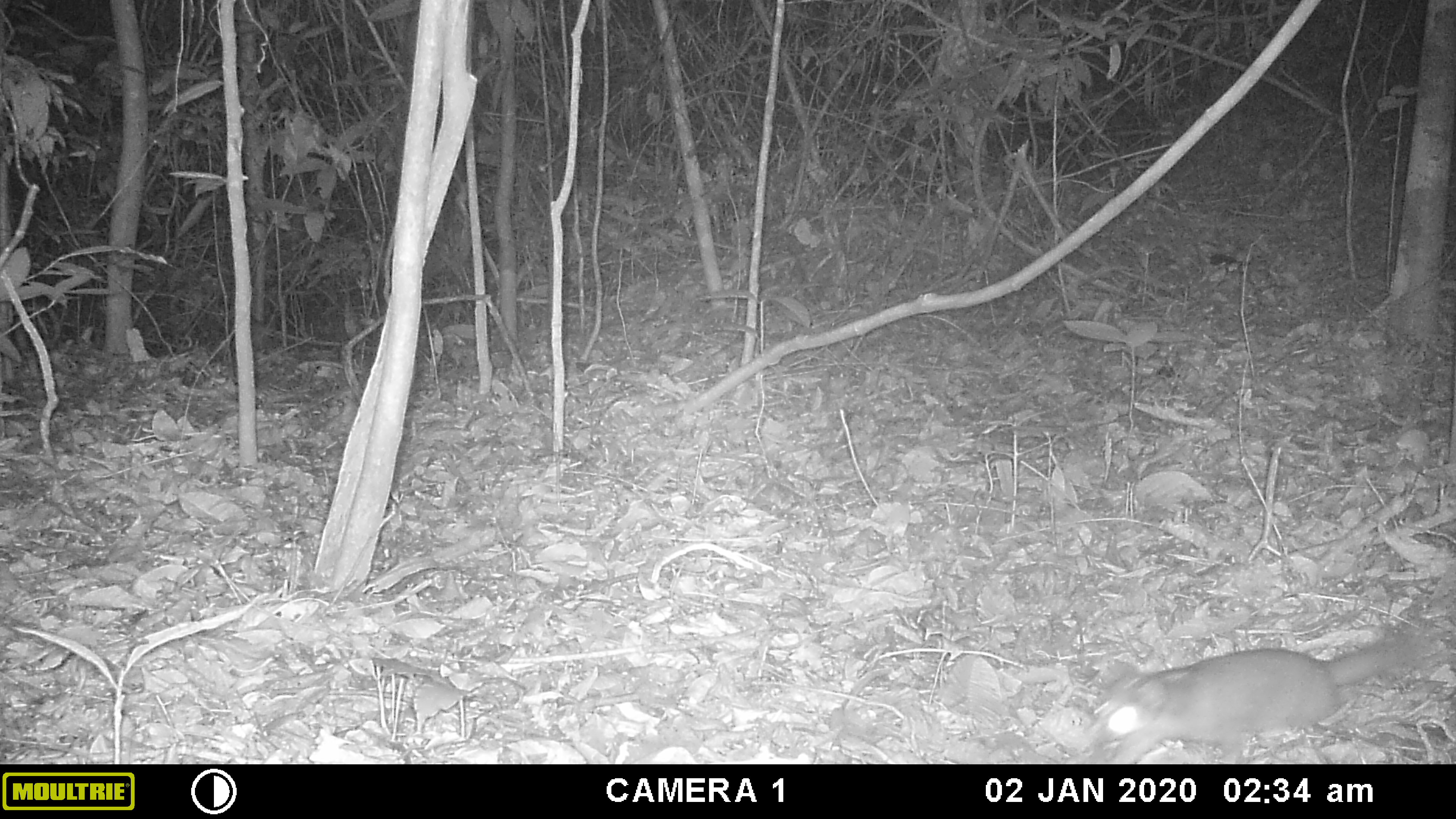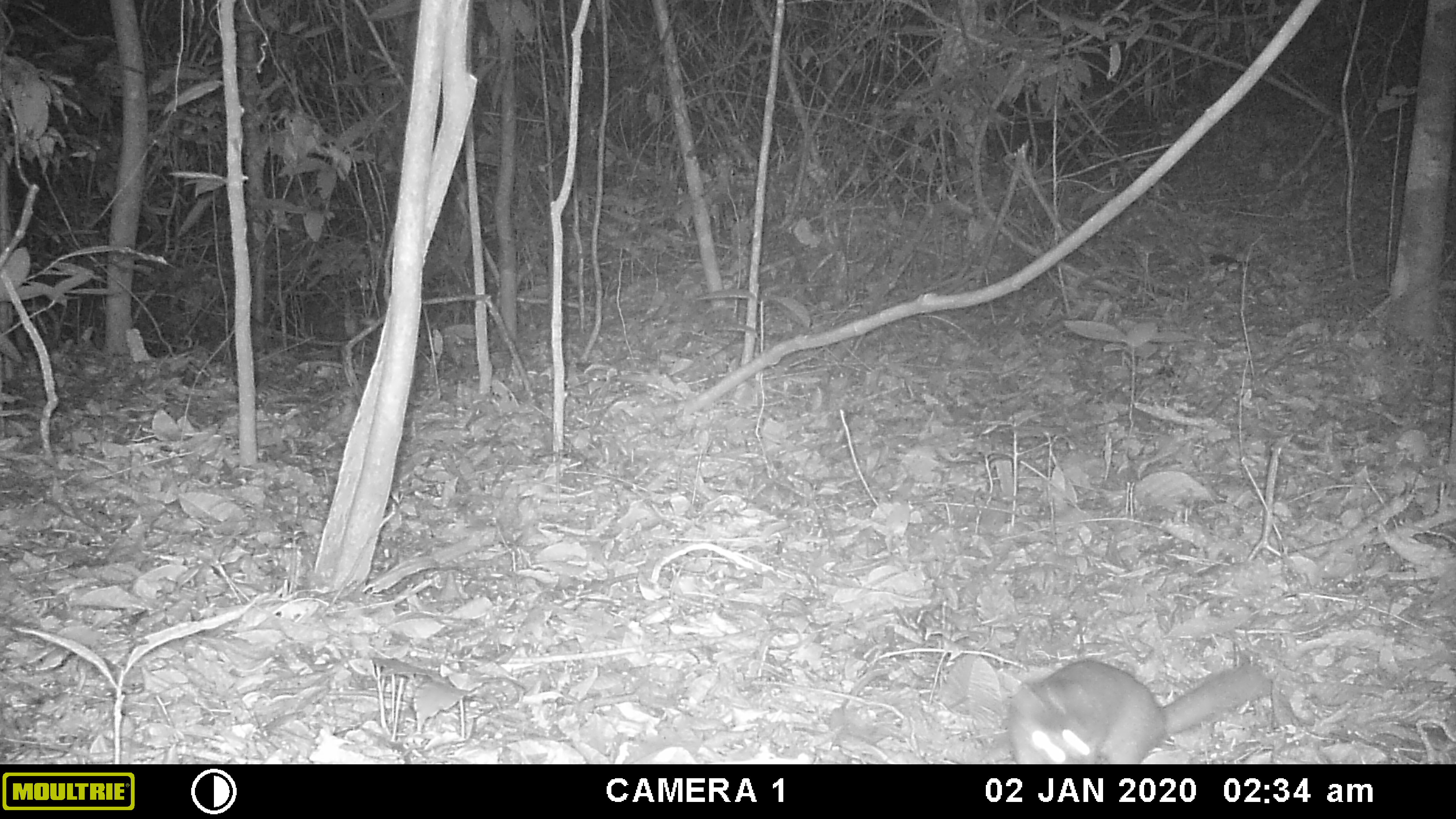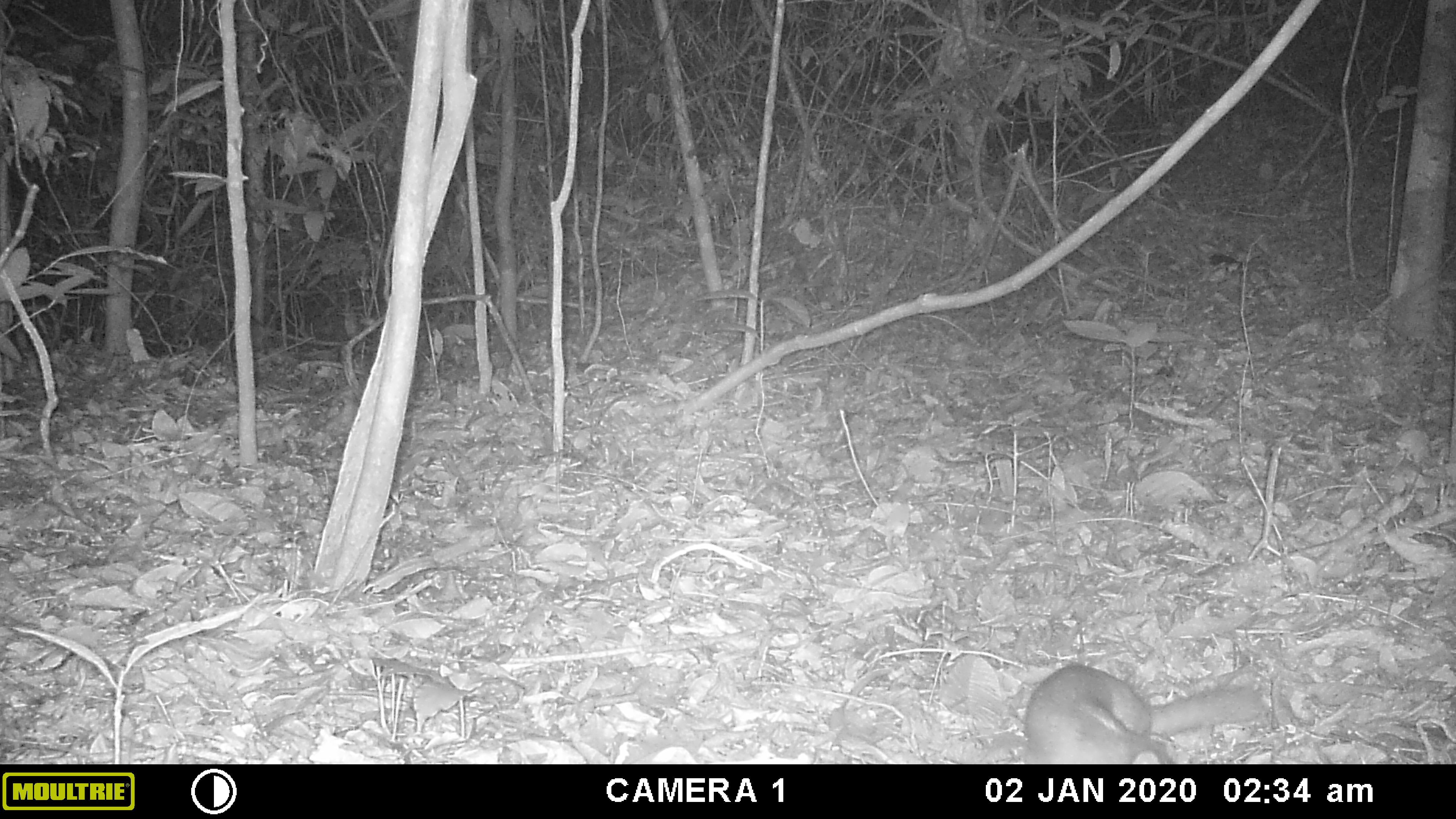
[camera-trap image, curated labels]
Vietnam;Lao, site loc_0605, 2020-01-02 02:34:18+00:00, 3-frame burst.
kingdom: Animalia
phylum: Chordata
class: Mammalia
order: Carnivora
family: Mustelidae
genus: Melogale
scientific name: Melogale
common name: ferret badger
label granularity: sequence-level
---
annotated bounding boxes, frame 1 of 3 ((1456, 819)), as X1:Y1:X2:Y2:
ferret badger: 1095:619:1434:763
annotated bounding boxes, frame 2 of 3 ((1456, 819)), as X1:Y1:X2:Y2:
ferret badger: 1007:658:1268:764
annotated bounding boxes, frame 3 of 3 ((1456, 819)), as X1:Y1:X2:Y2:
ferret badger: 1020:662:1264:764